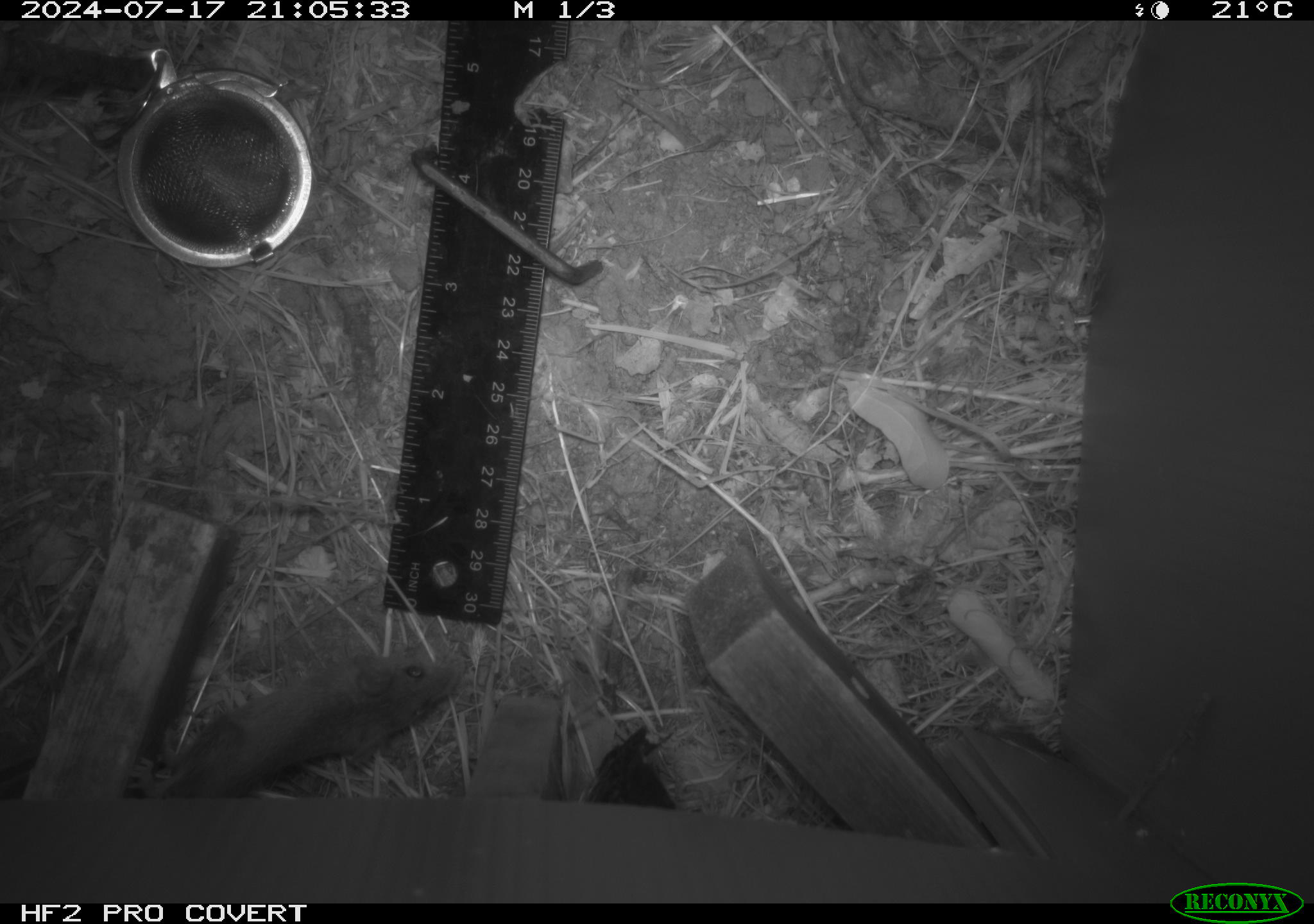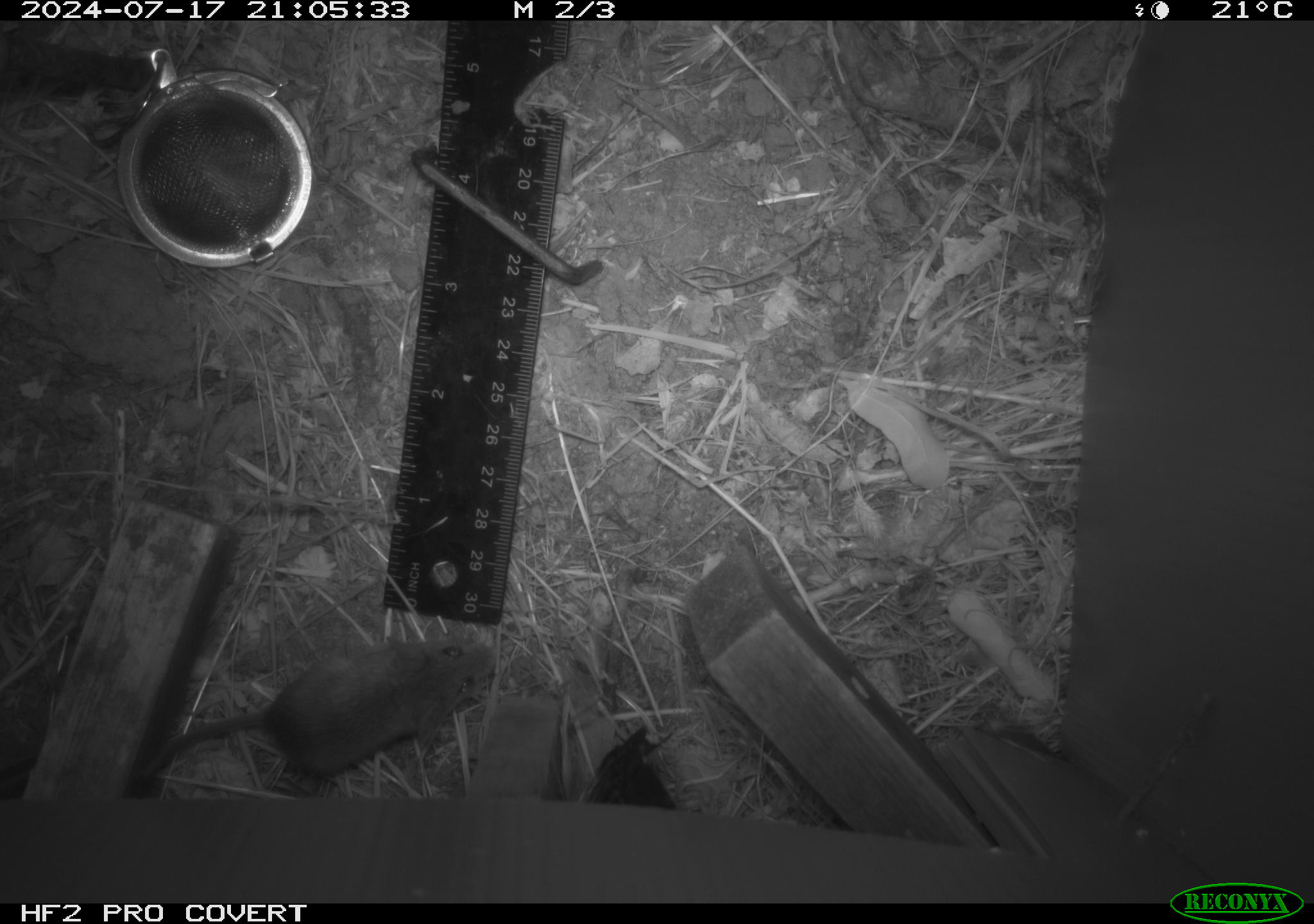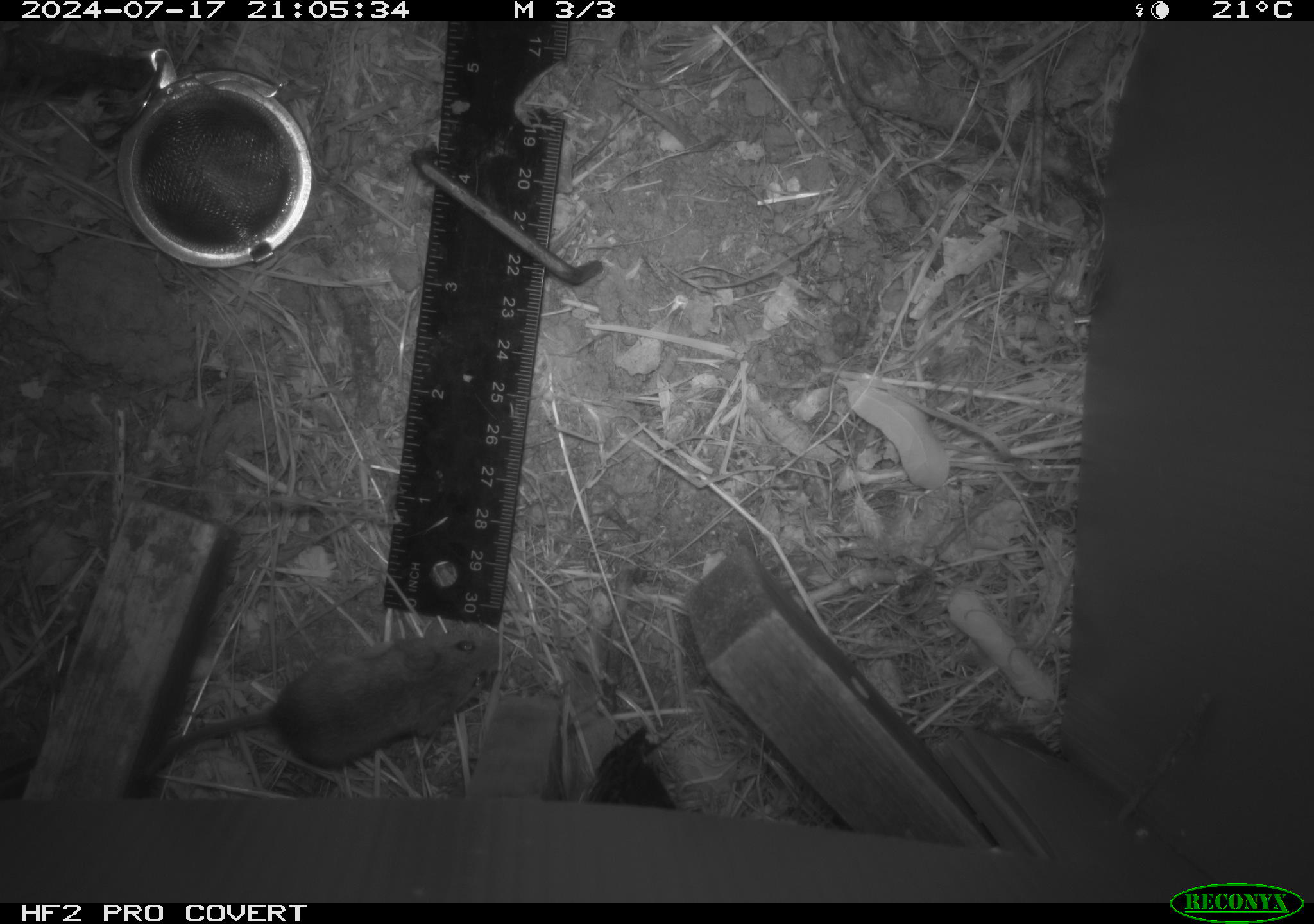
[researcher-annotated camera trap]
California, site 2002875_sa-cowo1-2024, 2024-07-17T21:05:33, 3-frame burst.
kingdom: Animalia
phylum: Chordata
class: Mammalia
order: Rodentia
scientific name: Rodentia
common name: mouse species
Mouse species (Rodentia).